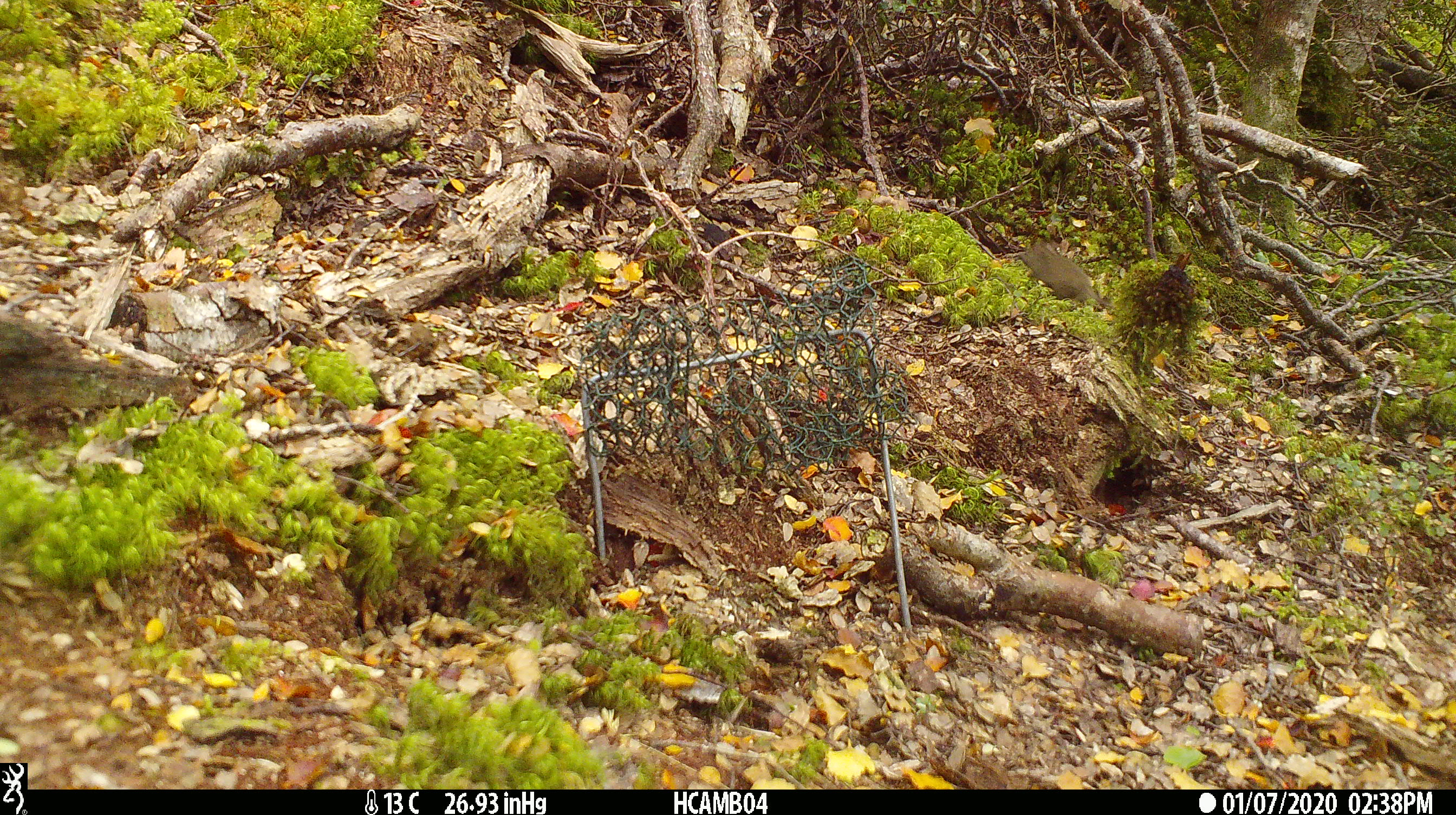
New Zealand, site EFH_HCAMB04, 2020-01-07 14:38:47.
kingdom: Animalia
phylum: Chordata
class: Mammalia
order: Rodentia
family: Muridae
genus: Mus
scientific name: Mus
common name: mouse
Mouse (Mus).